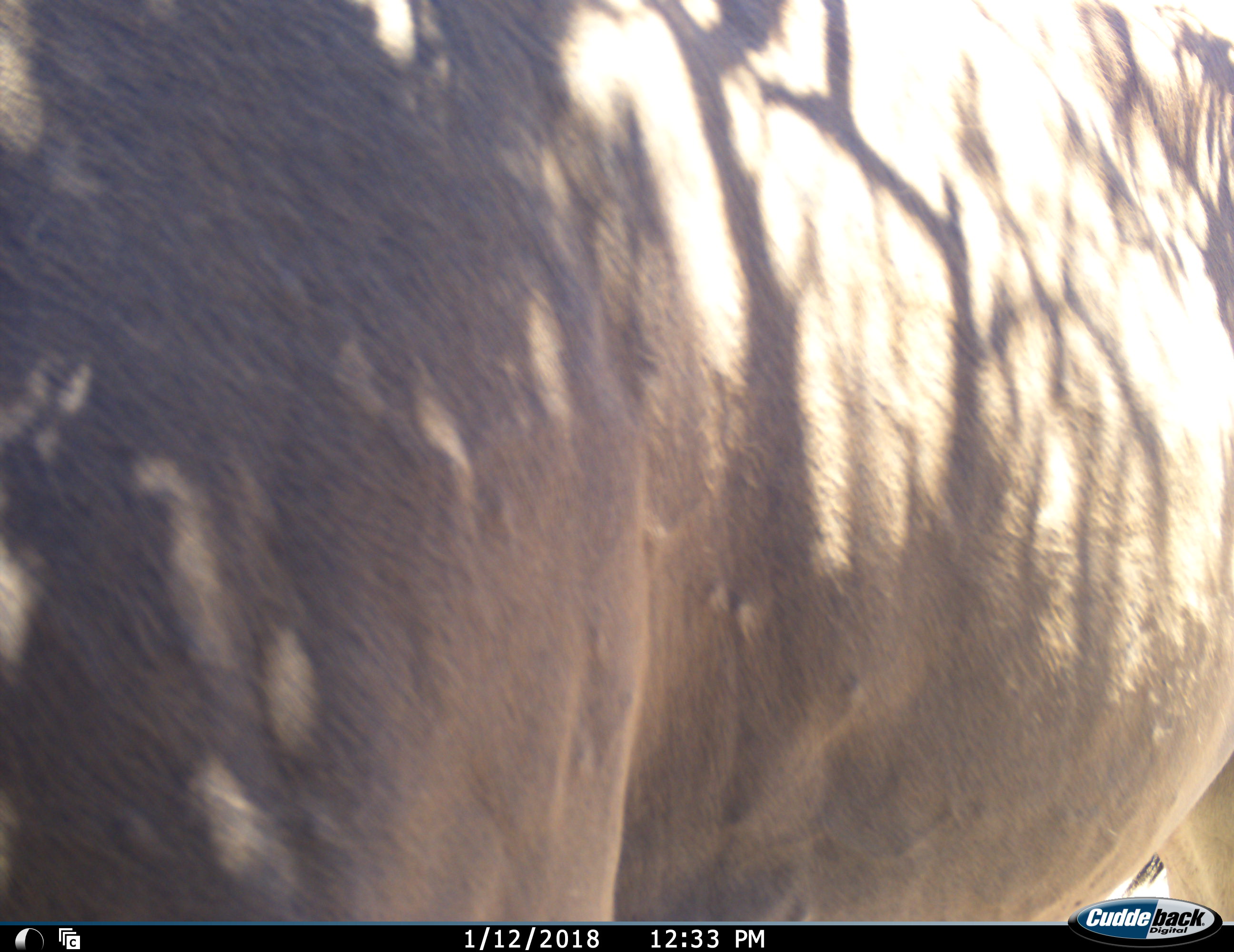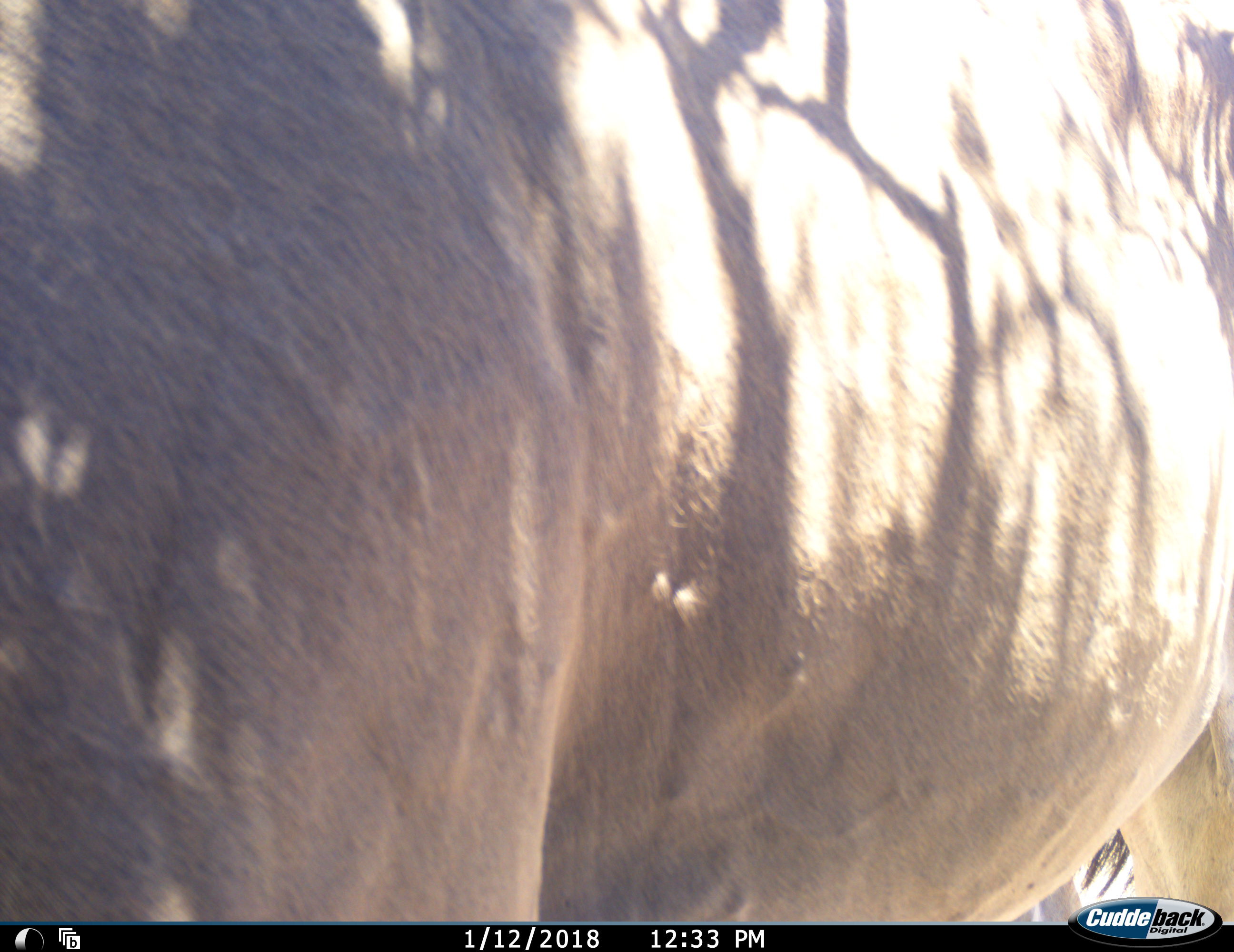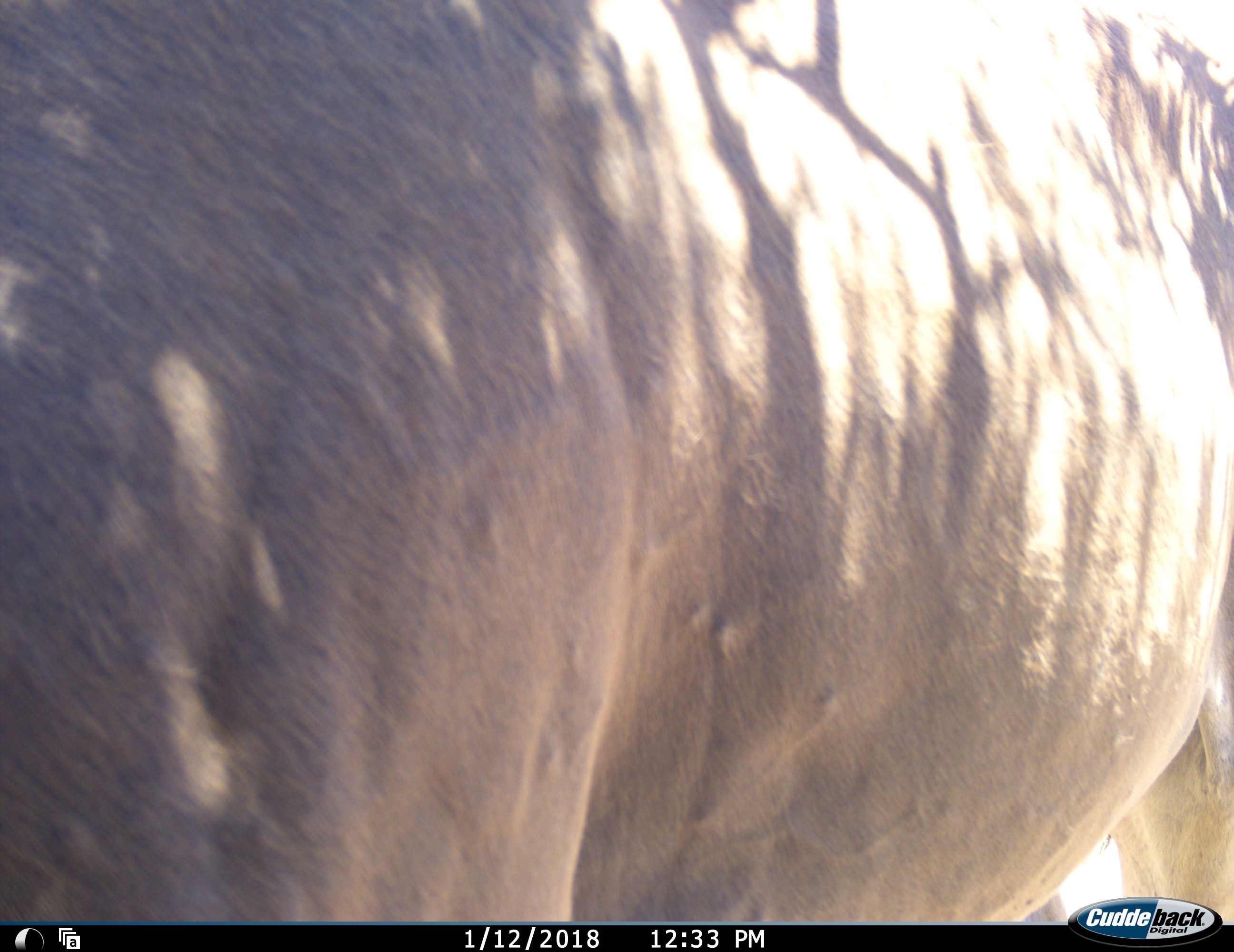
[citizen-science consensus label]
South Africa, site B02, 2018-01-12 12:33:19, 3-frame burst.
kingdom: Animalia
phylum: Chordata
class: Mammalia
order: Artiodactyla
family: Bovidae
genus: Tragelaphus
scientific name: Tragelaphus oryx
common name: eland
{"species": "eland (Tragelaphus oryx)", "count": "1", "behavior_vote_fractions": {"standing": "67%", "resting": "0%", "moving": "33%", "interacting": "0%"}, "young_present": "0%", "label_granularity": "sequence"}